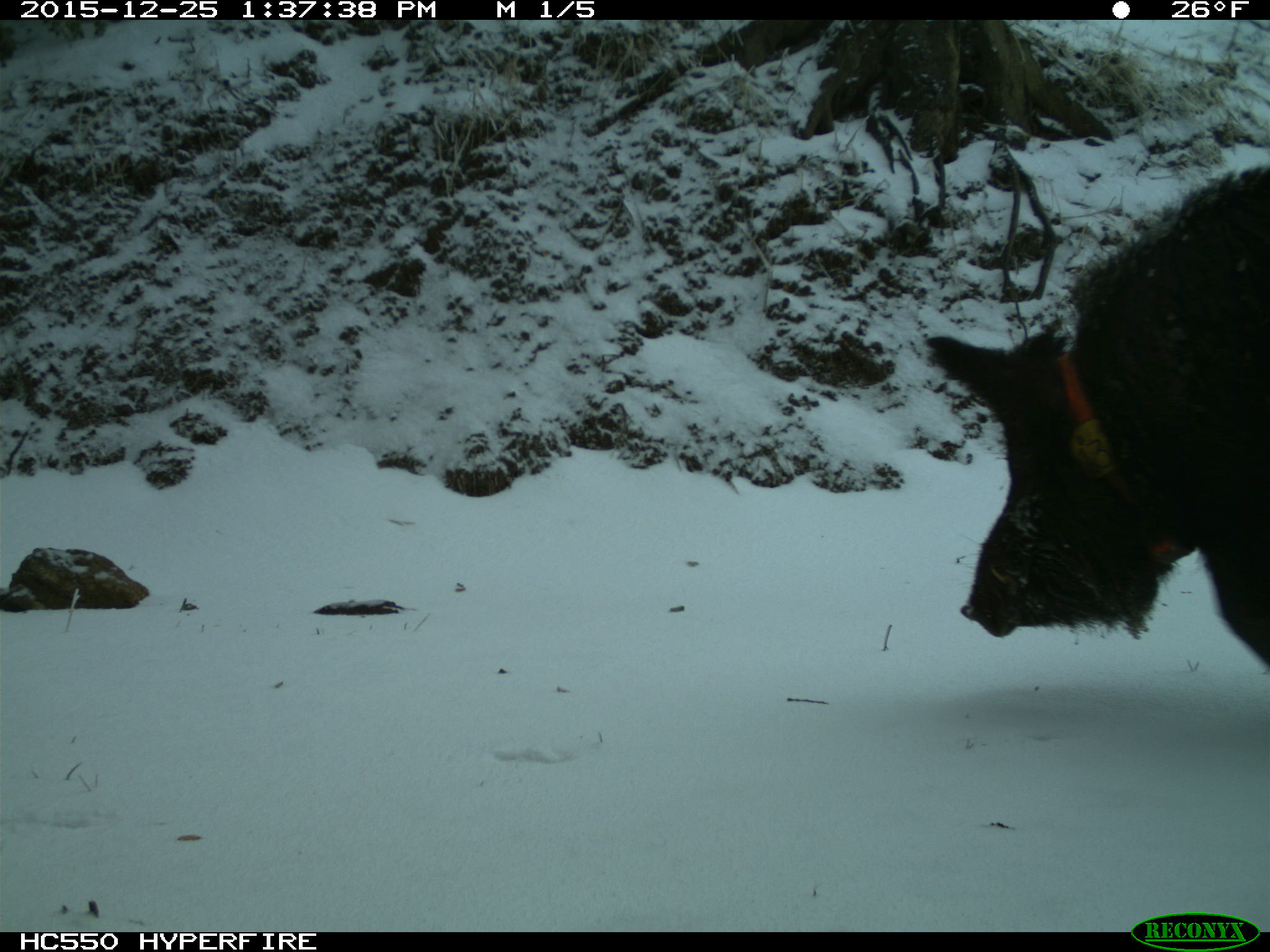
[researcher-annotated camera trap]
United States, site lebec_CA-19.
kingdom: Animalia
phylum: Chordata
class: Mammalia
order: Artiodactyla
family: Suidae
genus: Sus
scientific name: Sus scrofa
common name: wild boar